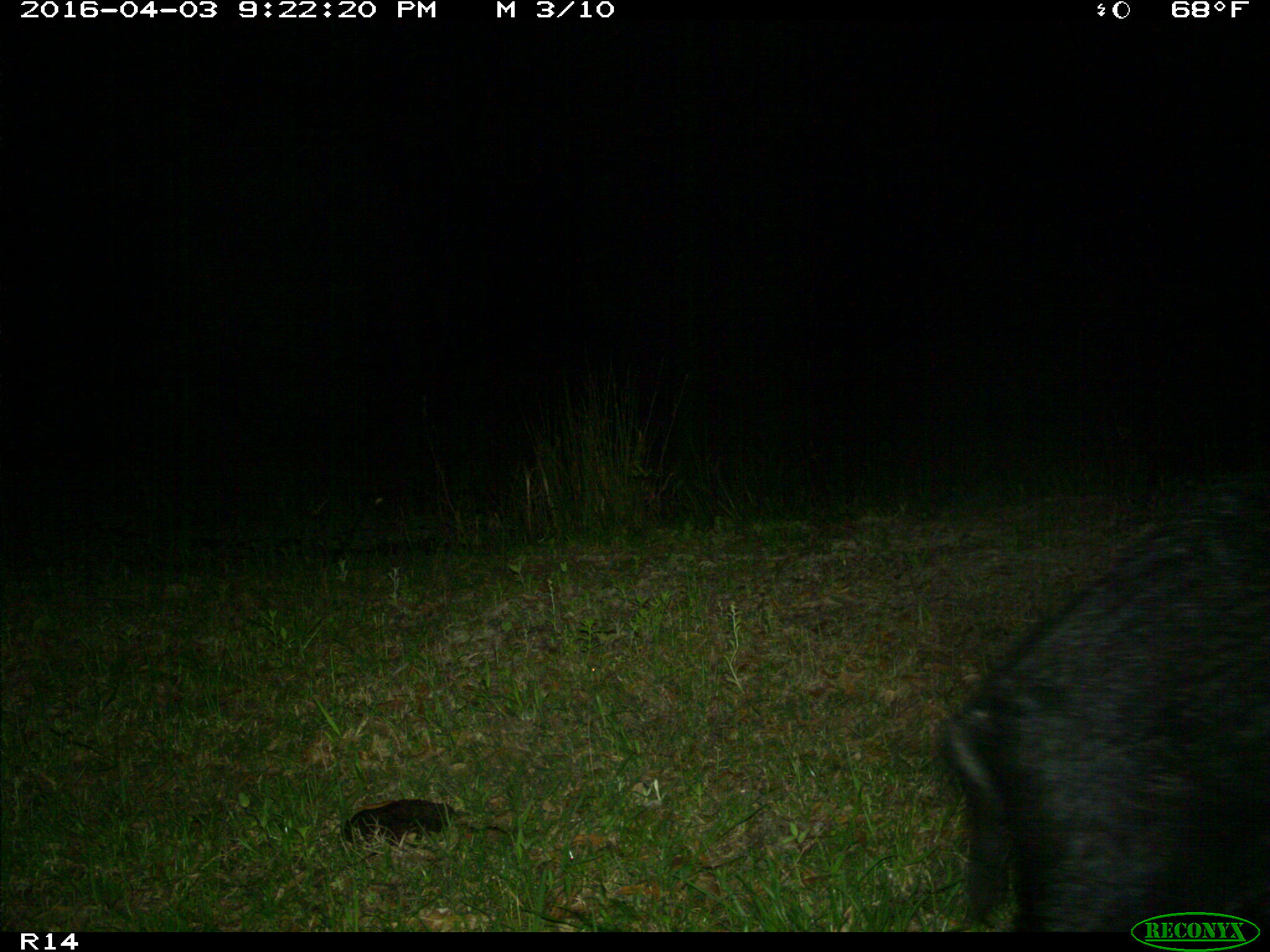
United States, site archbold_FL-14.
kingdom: Animalia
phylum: Chordata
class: Mammalia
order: Artiodactyla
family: Suidae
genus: Sus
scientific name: Sus scrofa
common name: wild boar